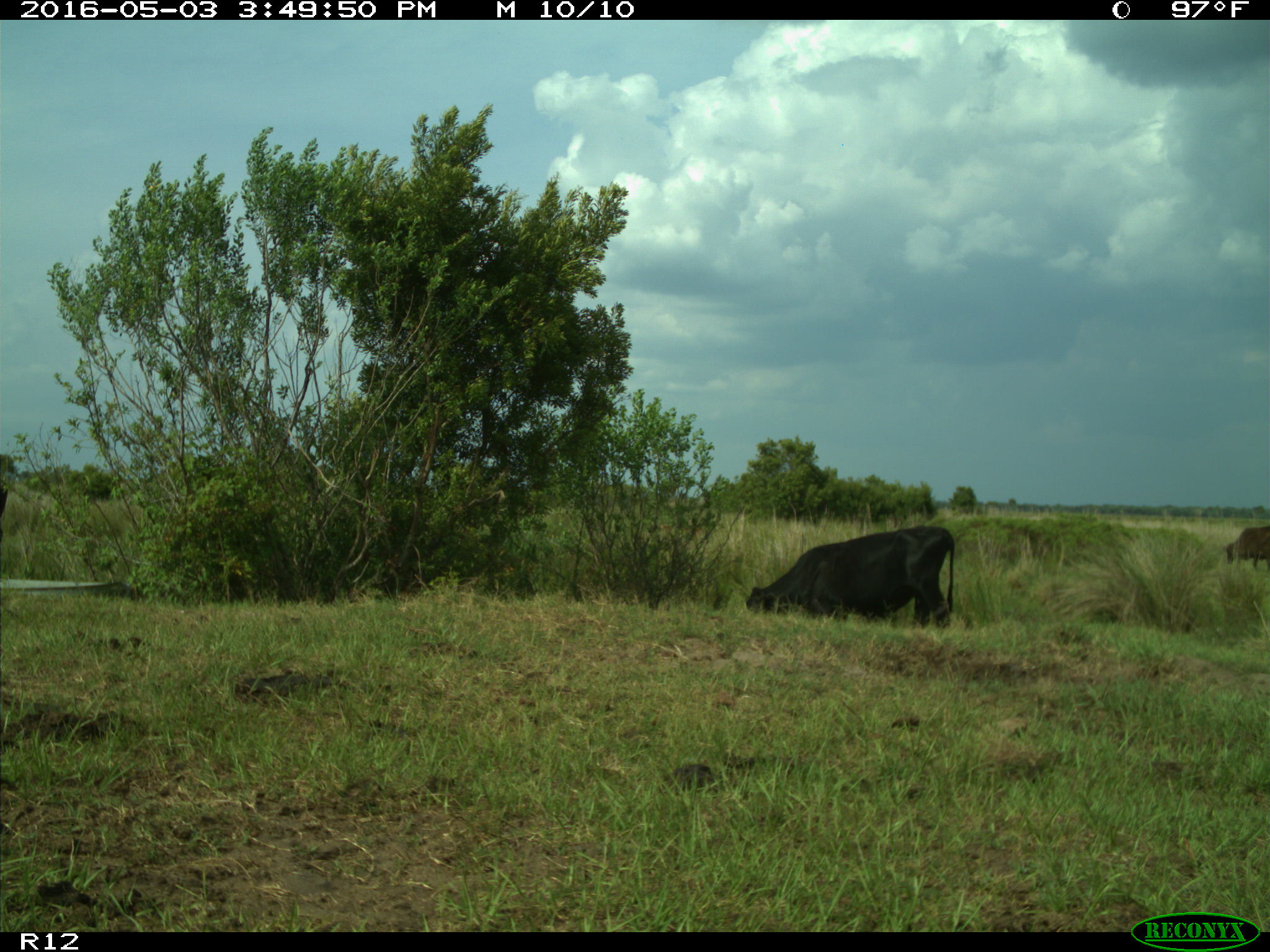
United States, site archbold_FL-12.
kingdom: Animalia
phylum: Chordata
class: Mammalia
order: Artiodactyla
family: Bovidae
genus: Bos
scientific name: Bos taurus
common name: domestic cow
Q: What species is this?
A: Bos taurus (domestic cow).